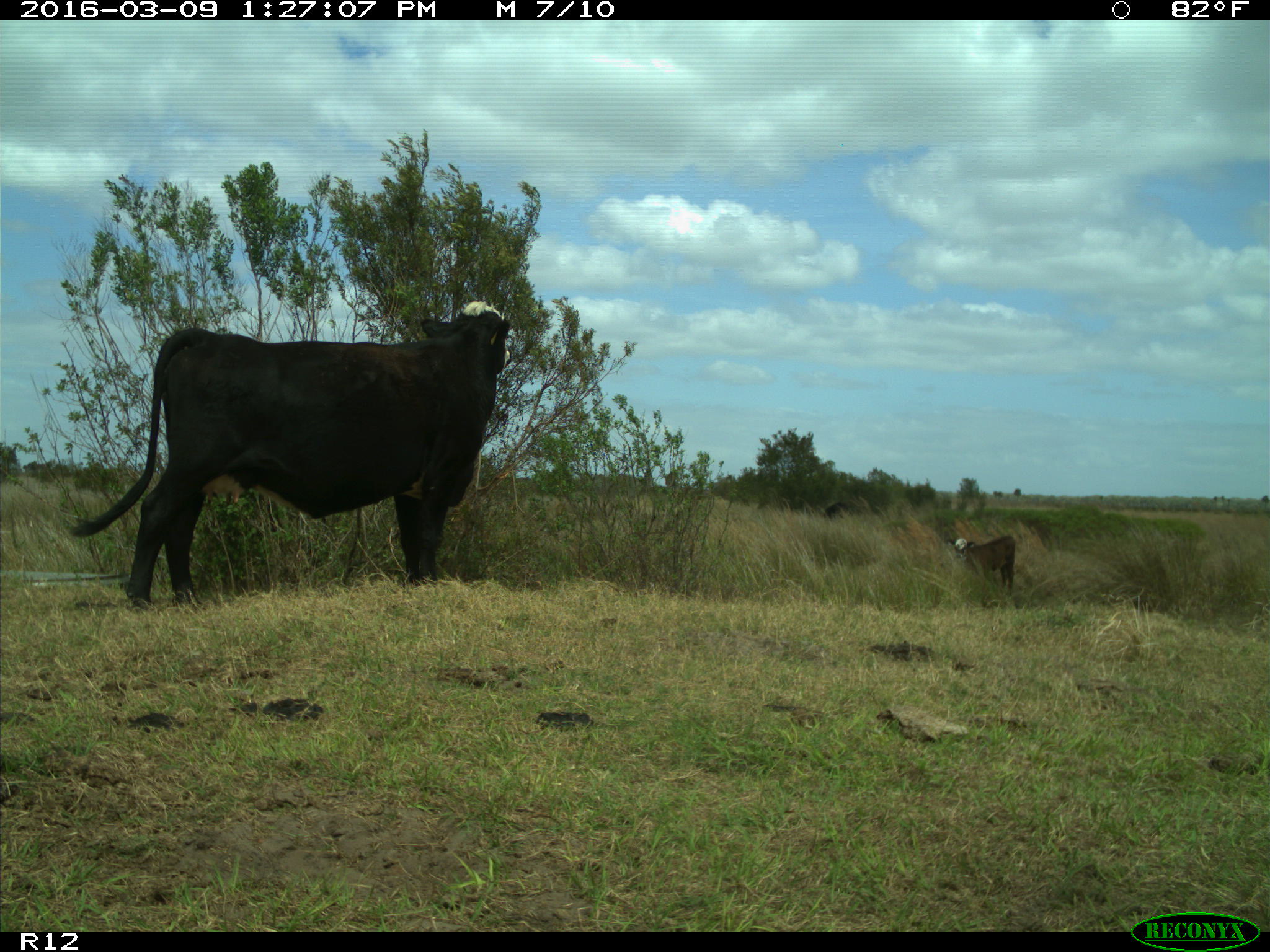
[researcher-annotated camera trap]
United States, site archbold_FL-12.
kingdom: Animalia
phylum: Chordata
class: Mammalia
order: Artiodactyla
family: Bovidae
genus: Bos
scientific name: Bos taurus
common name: domestic cow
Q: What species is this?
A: Bos taurus (domestic cow).